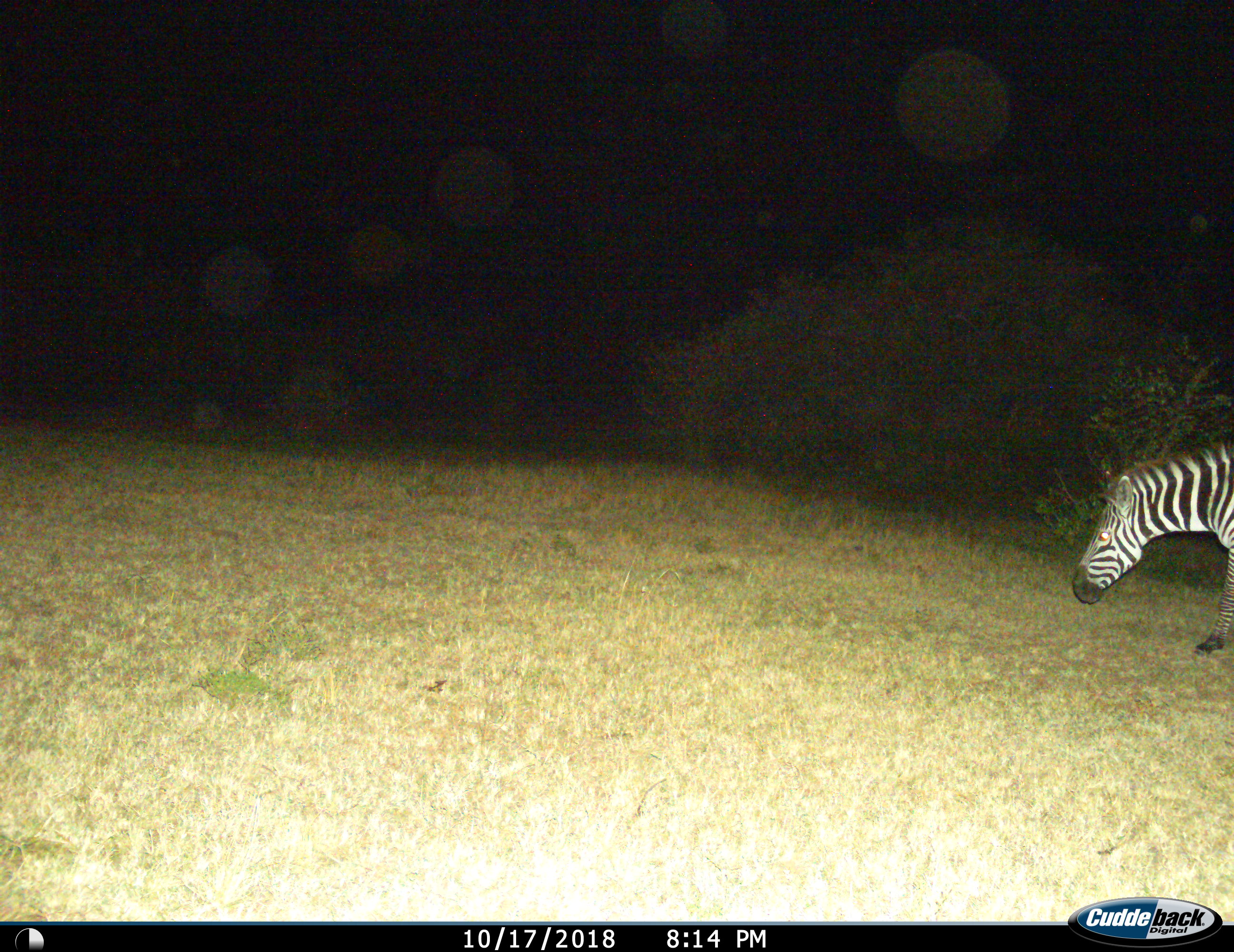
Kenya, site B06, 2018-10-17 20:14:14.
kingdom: Animalia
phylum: Chordata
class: Mammalia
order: Perissodactyla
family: Equidae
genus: Equus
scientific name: Equus quagga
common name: plains zebra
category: zebra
Zebra (plains zebra) (Equus quagga), count 1. Behavior (volunteer vote fractions): standing 50%, resting 0%, moving 50%, interacting 0%. Young present (vote fraction): 0%. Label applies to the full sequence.